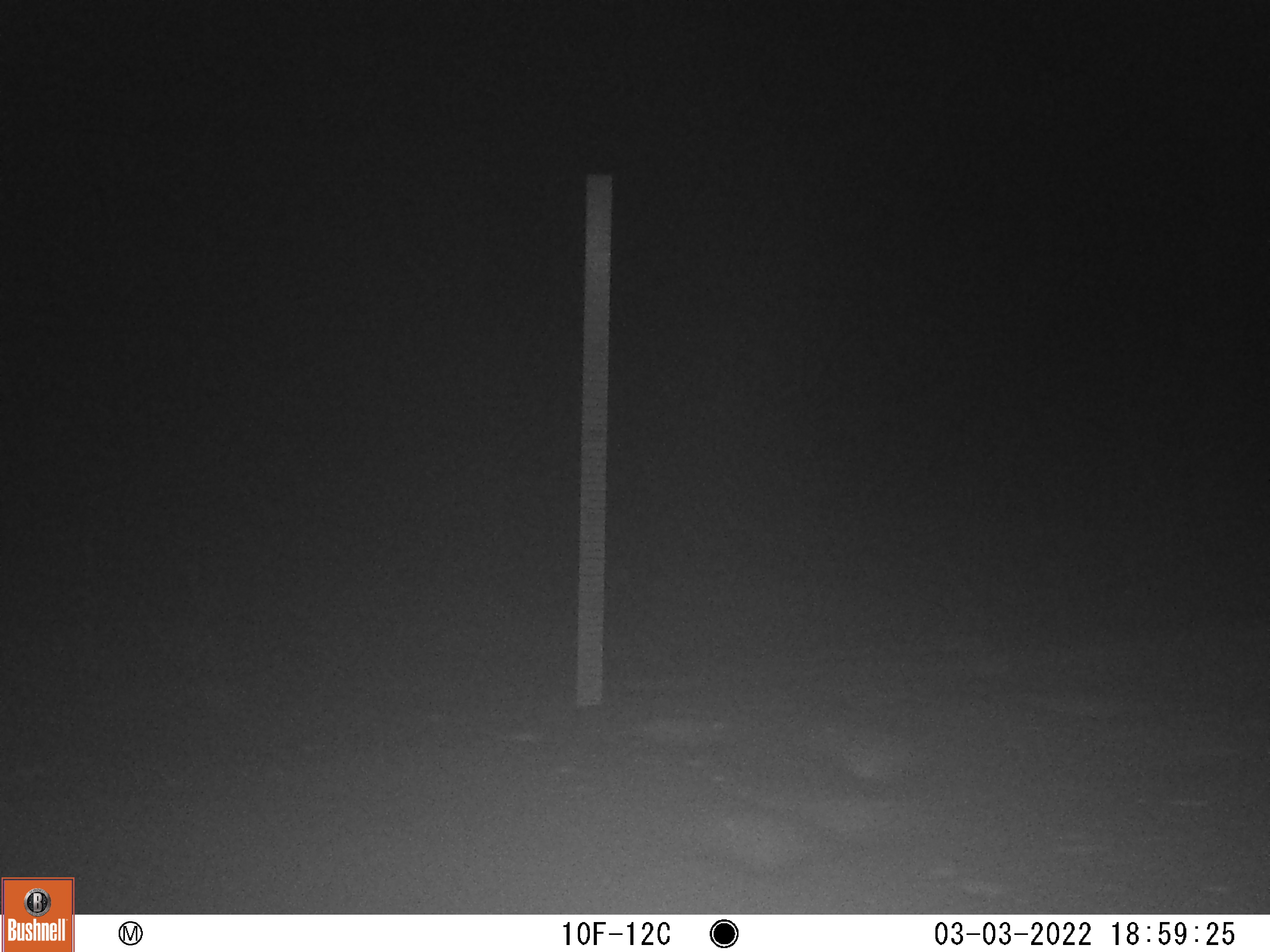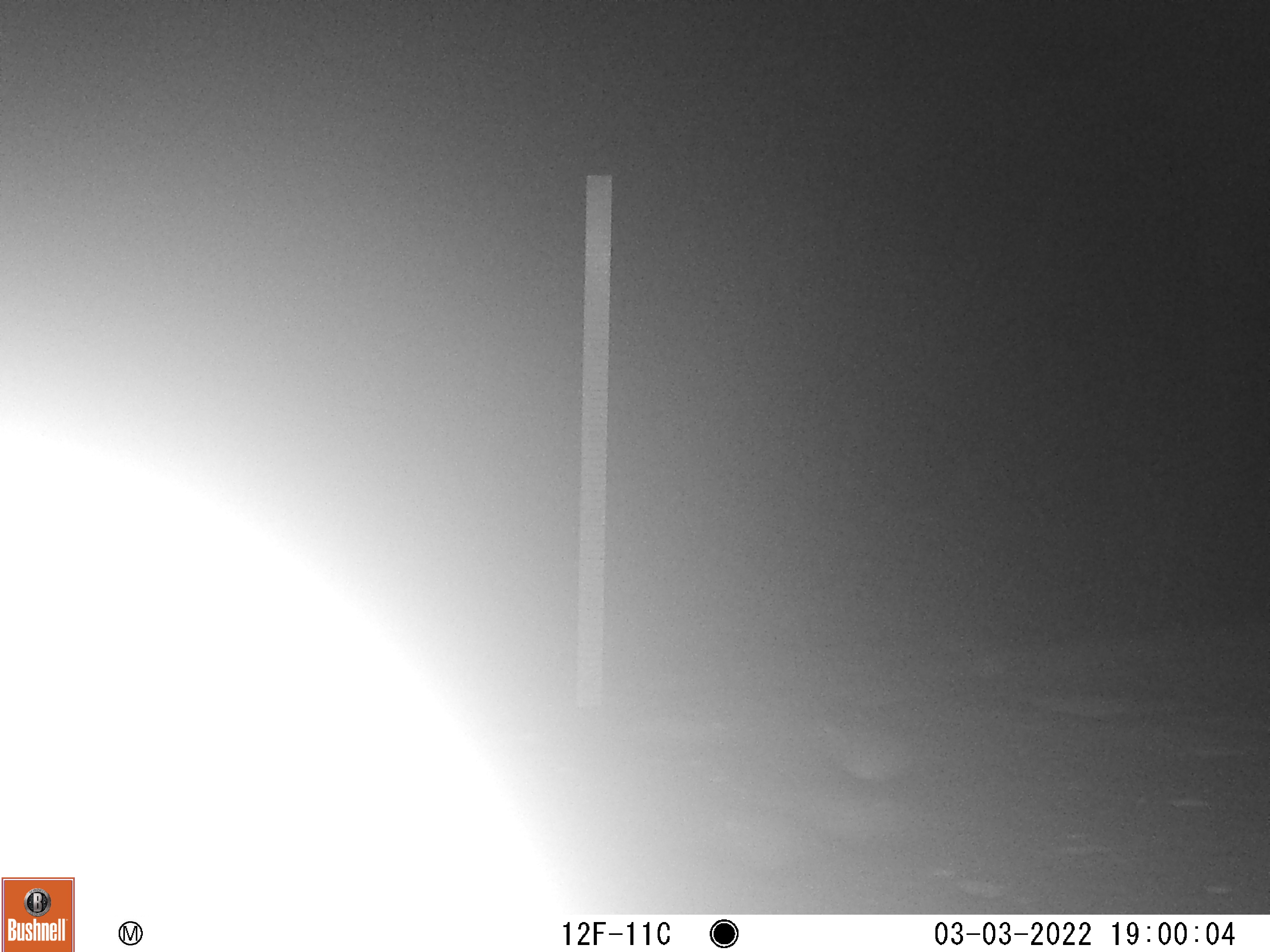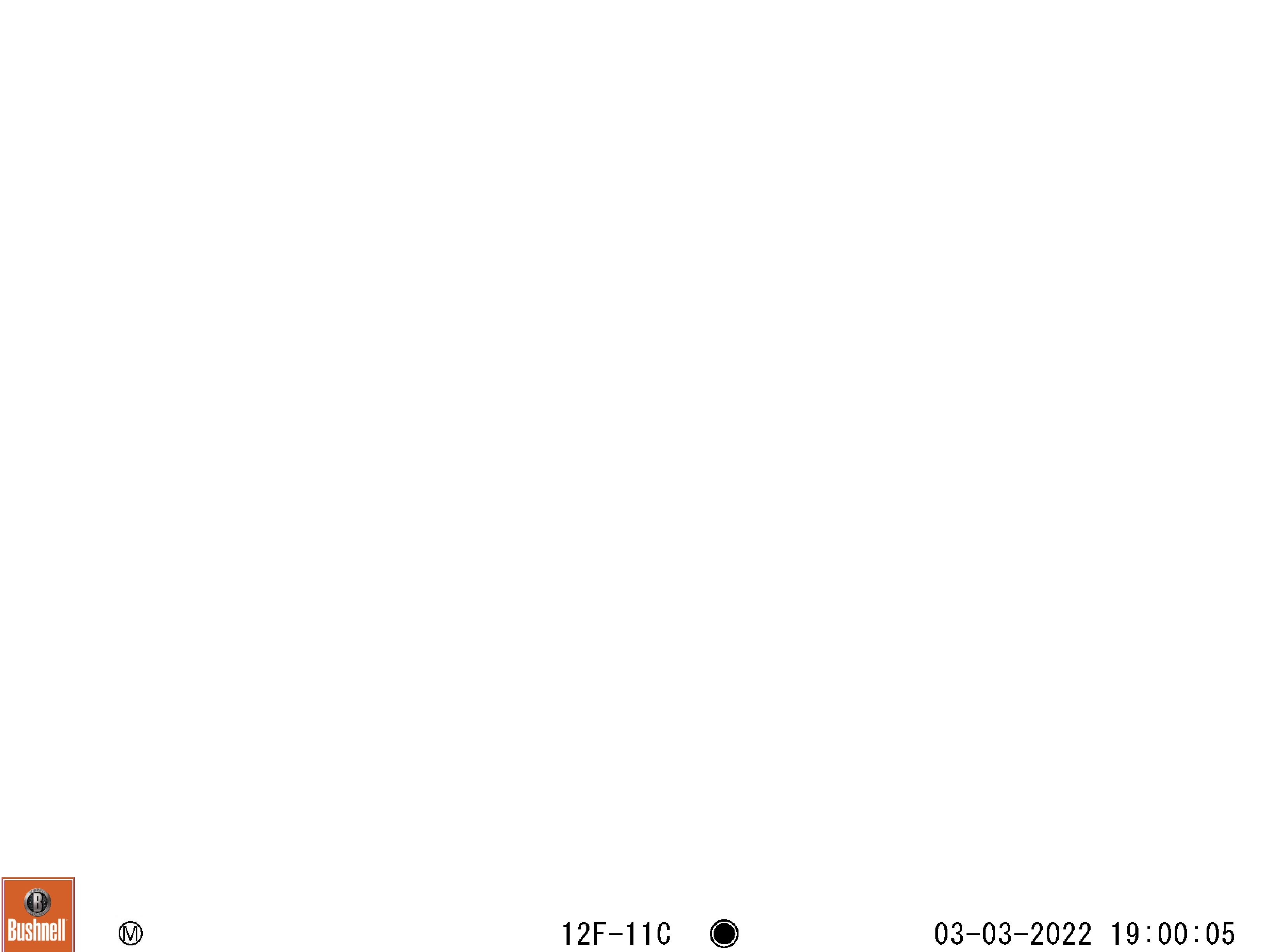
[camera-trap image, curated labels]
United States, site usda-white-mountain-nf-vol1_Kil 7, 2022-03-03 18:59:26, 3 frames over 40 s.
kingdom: Animalia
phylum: Chordata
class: Mammalia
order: Artiodactyla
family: Cervidae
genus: Alces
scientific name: Alces alces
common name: moose